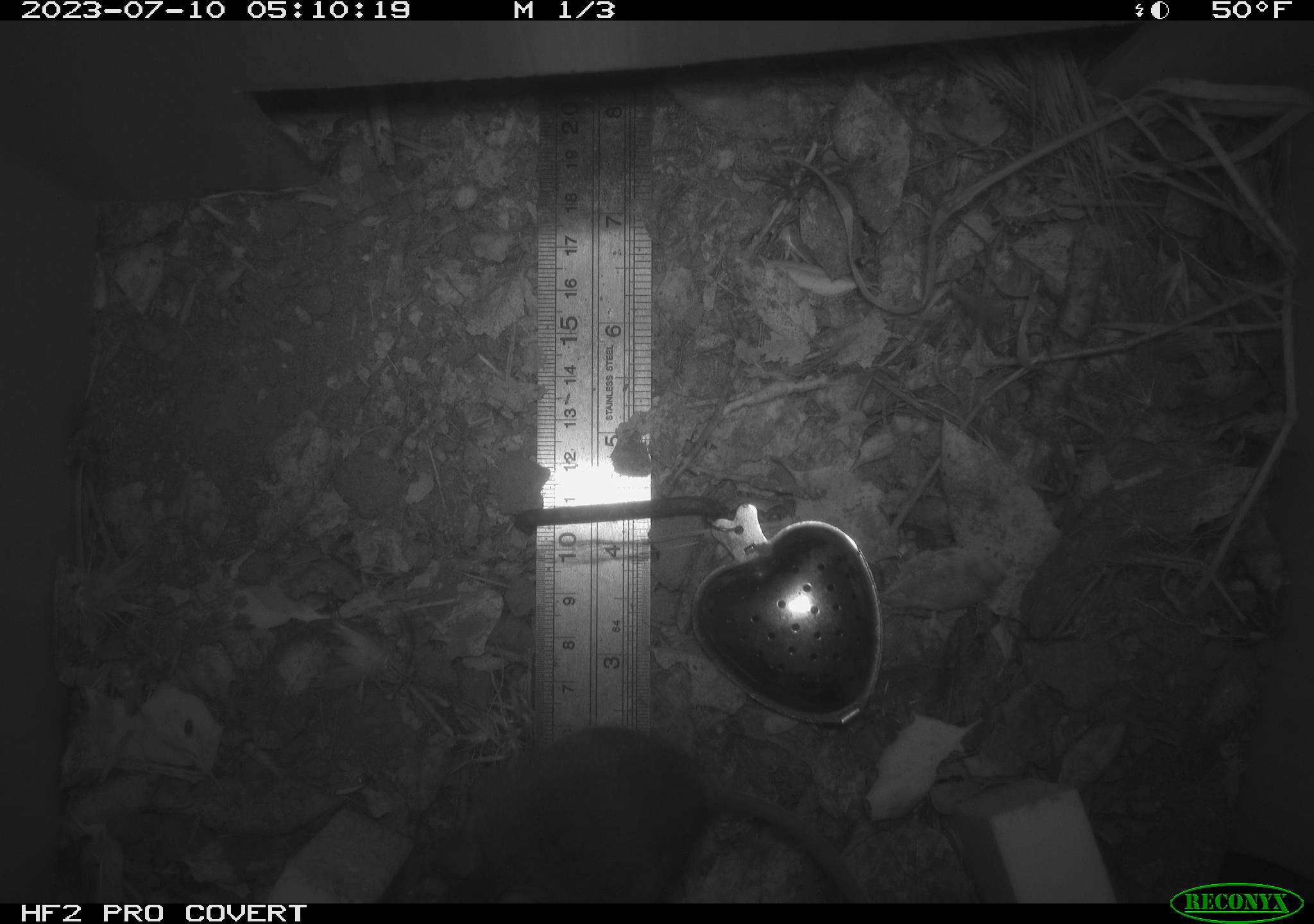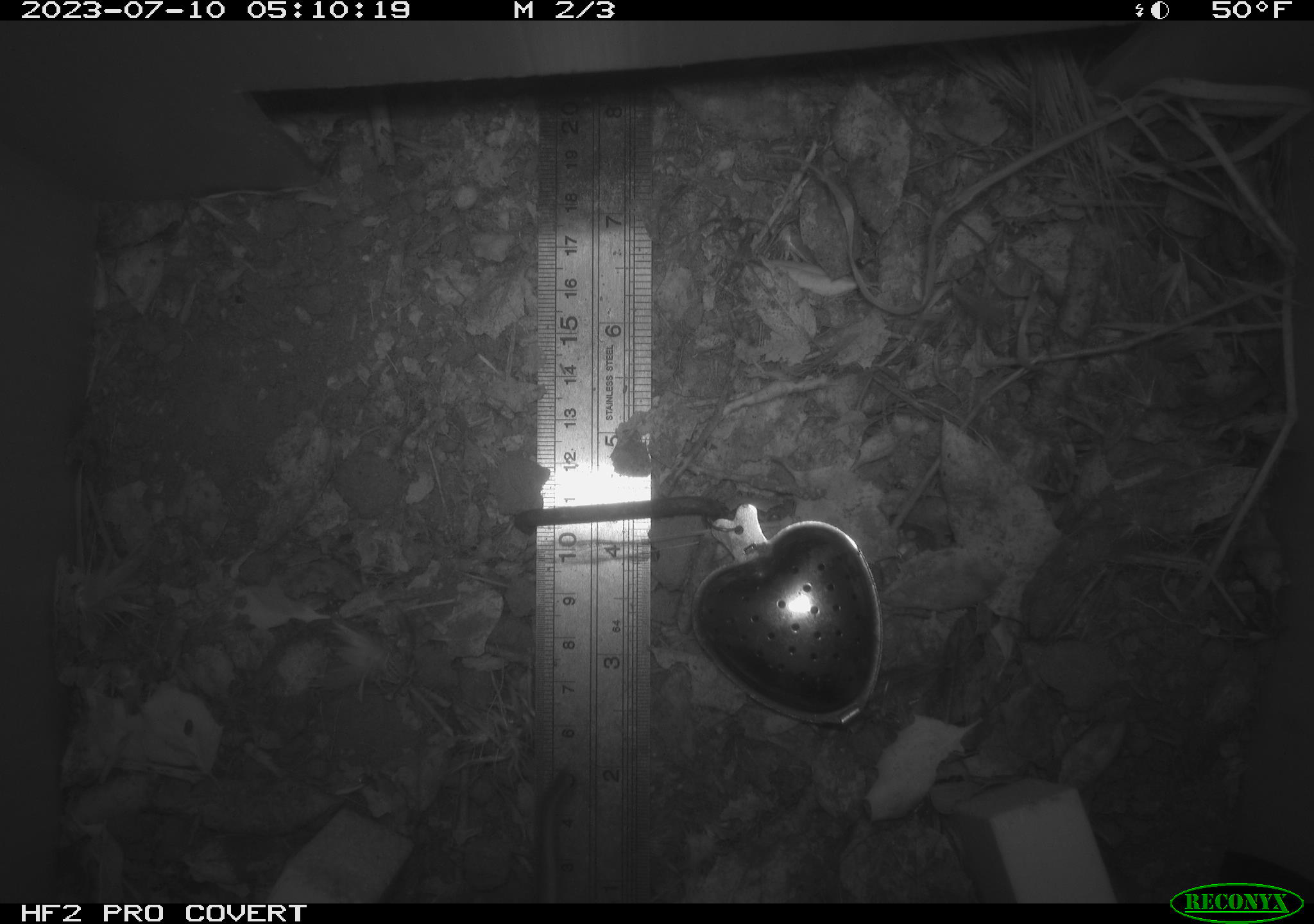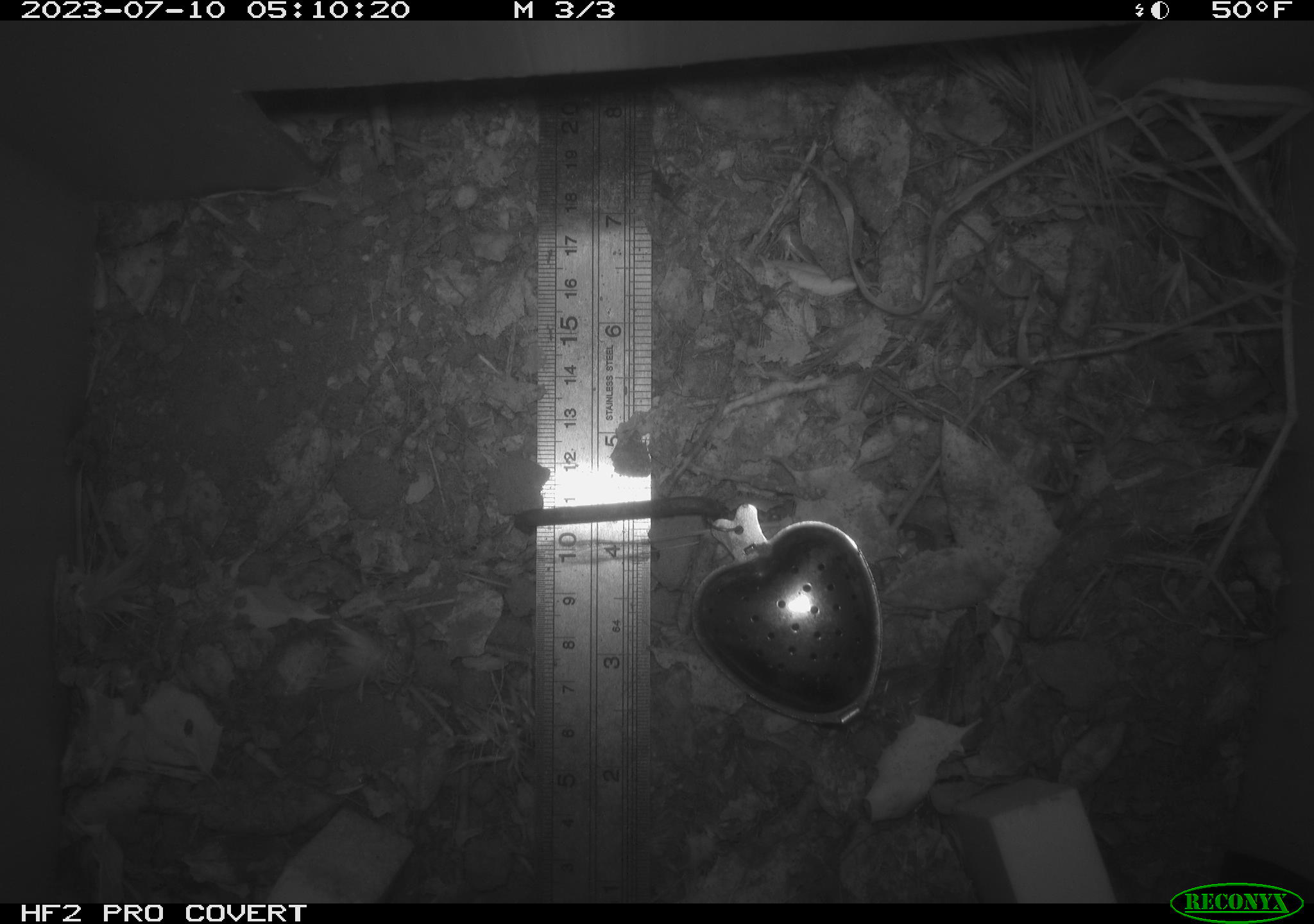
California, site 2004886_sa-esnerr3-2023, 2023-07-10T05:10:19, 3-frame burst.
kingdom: Animalia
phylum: Chordata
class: Mammalia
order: Rodentia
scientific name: Rodentia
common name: mouse species